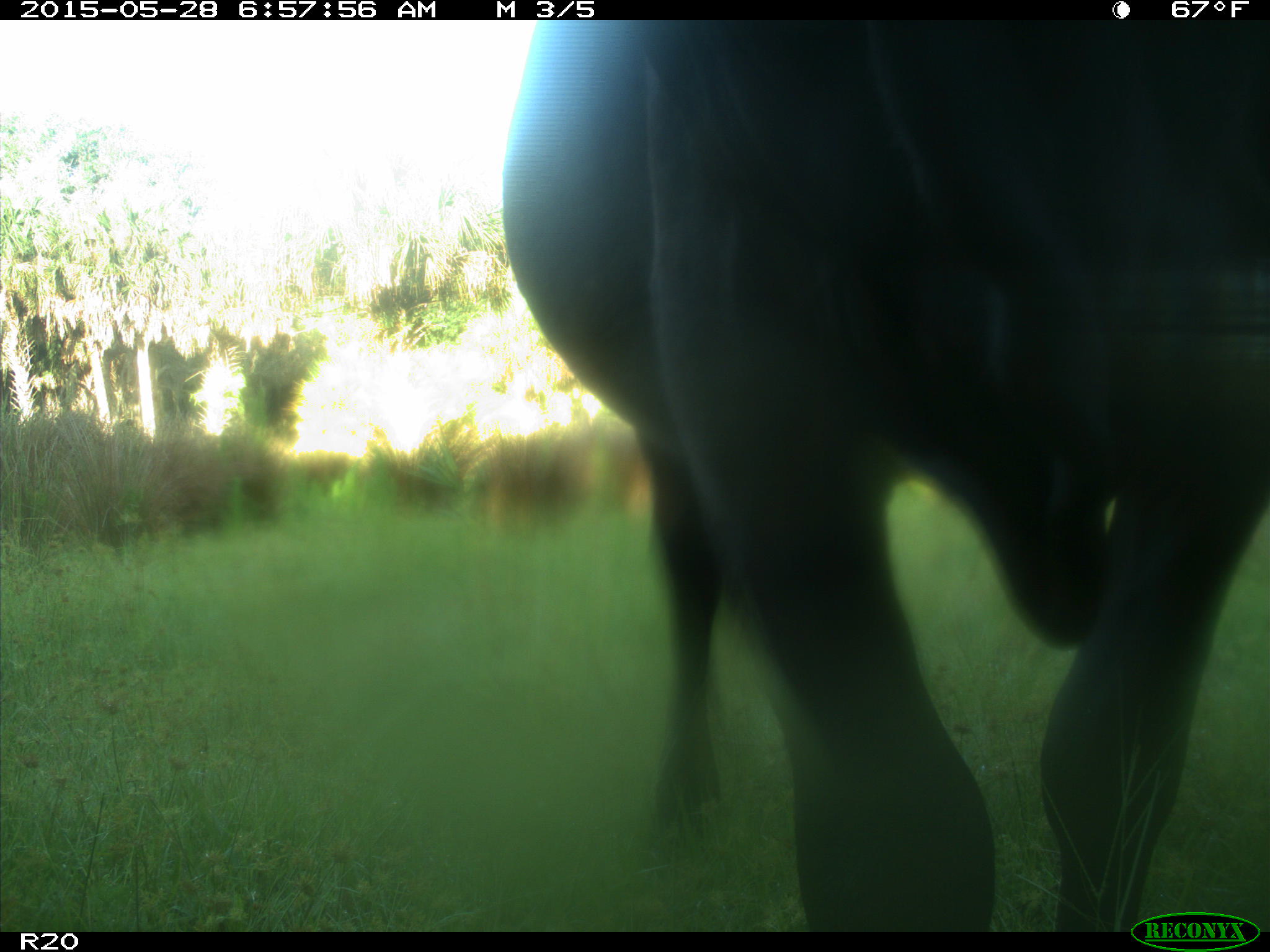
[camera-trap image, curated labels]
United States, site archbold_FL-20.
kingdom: Animalia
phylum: Chordata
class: Mammalia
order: Artiodactyla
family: Bovidae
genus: Bos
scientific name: Bos taurus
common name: domestic cow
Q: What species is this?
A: Bos taurus (domestic cow).